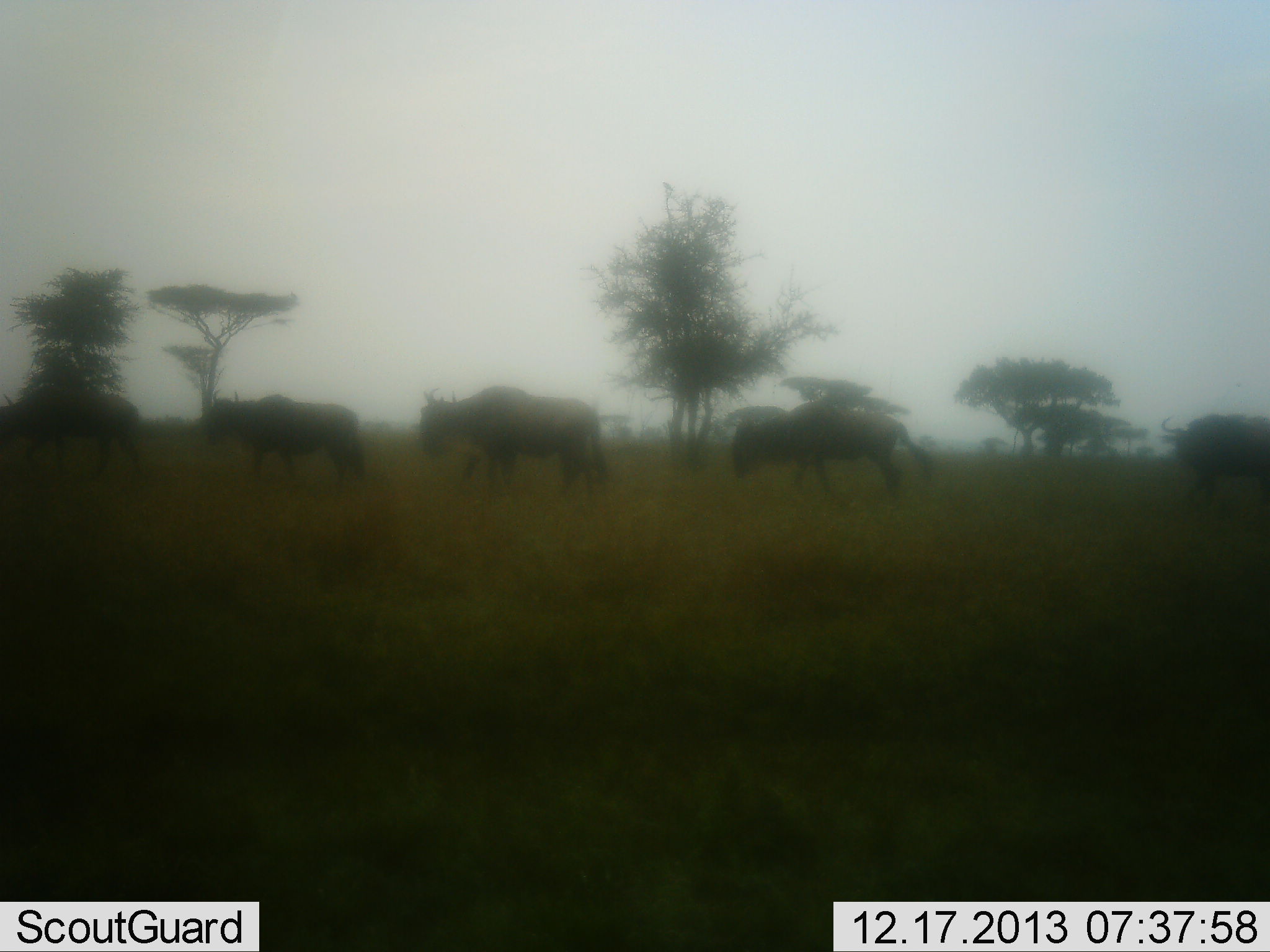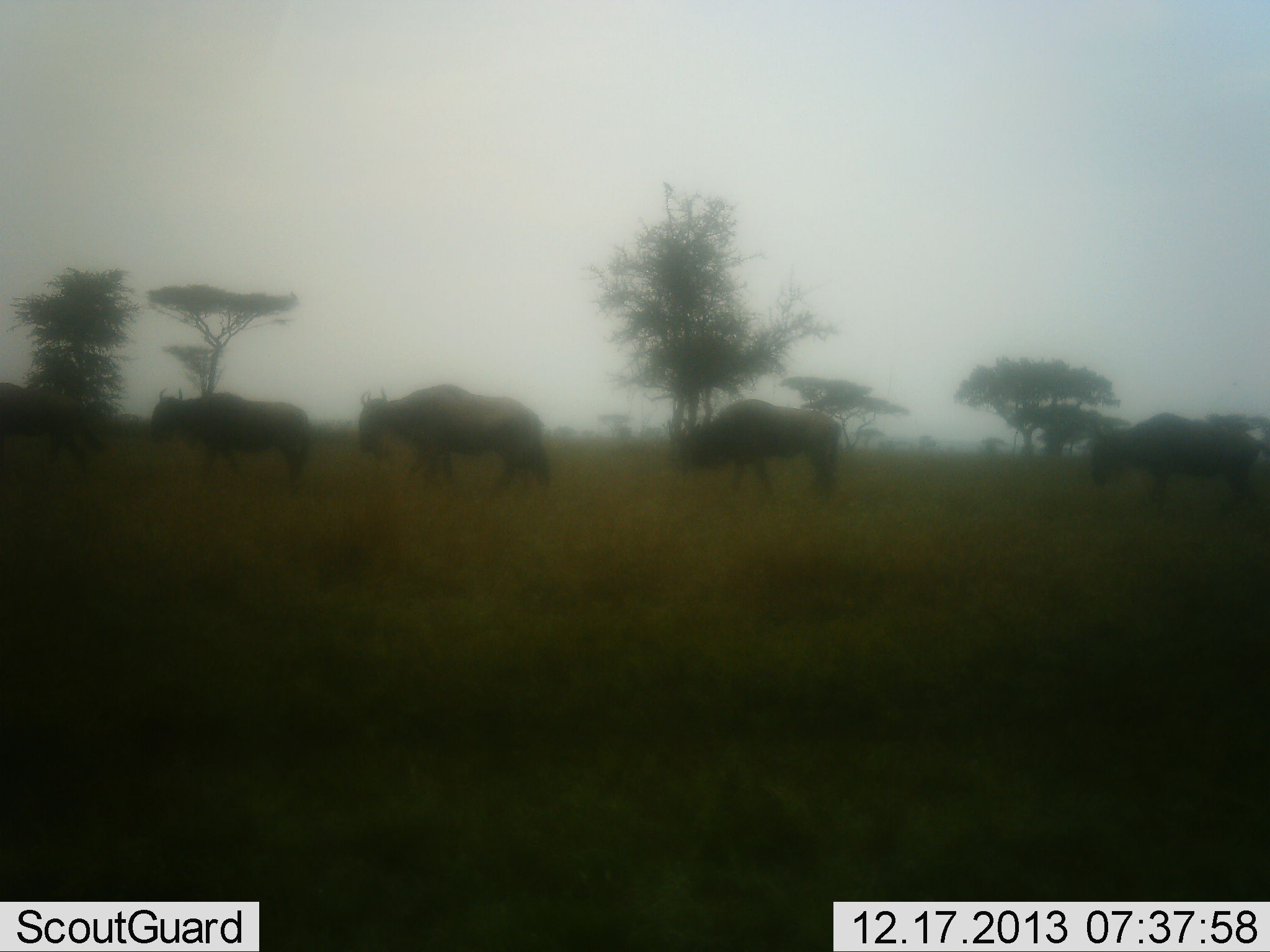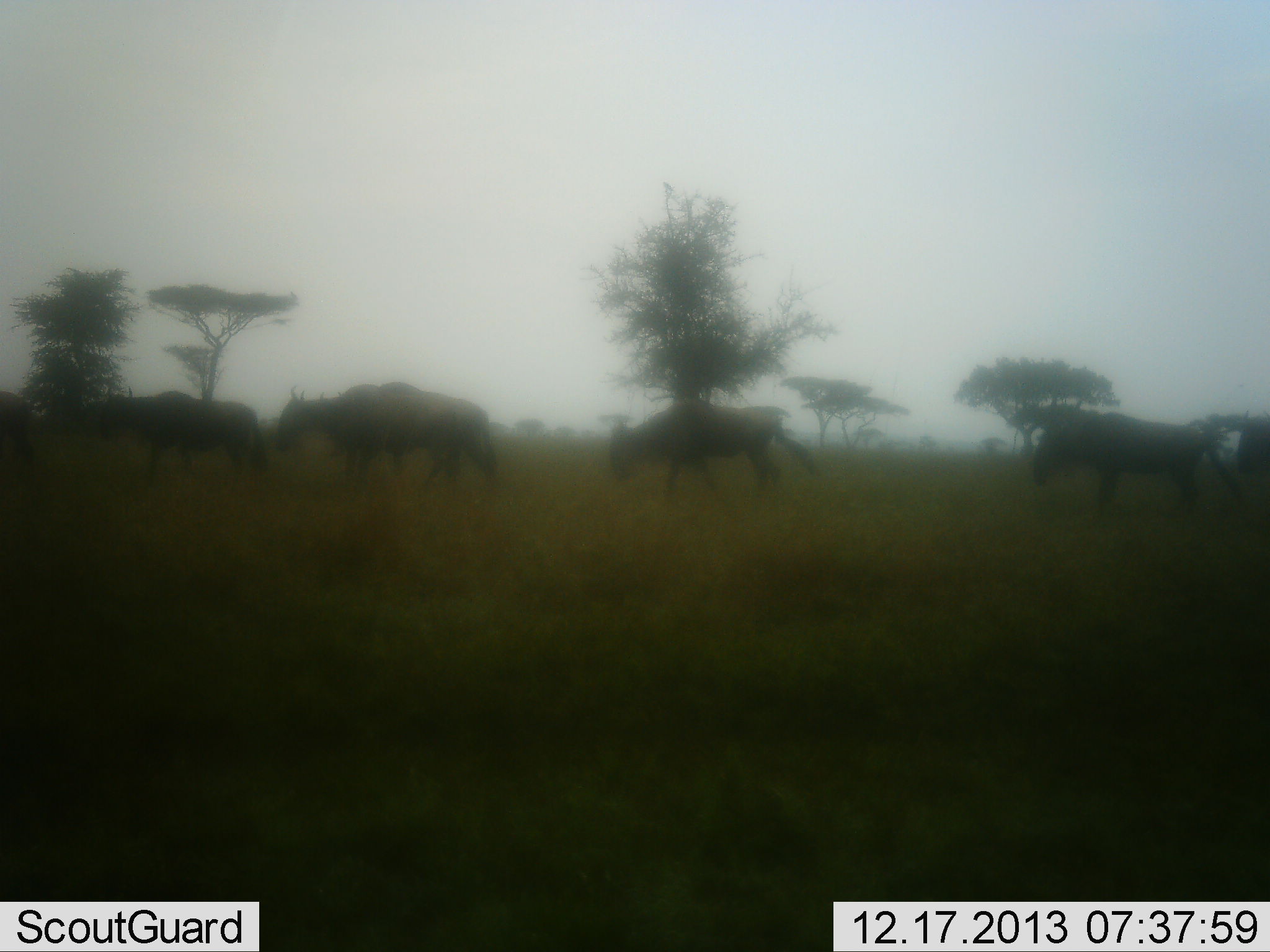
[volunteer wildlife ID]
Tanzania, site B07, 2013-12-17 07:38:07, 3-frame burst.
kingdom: Animalia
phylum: Chordata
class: Mammalia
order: Artiodactyla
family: Bovidae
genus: Connochaetes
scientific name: Connochaetes taurinus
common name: blue wildebeest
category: wildebeest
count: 6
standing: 10%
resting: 0%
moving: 100%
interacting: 0%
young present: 0%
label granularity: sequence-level